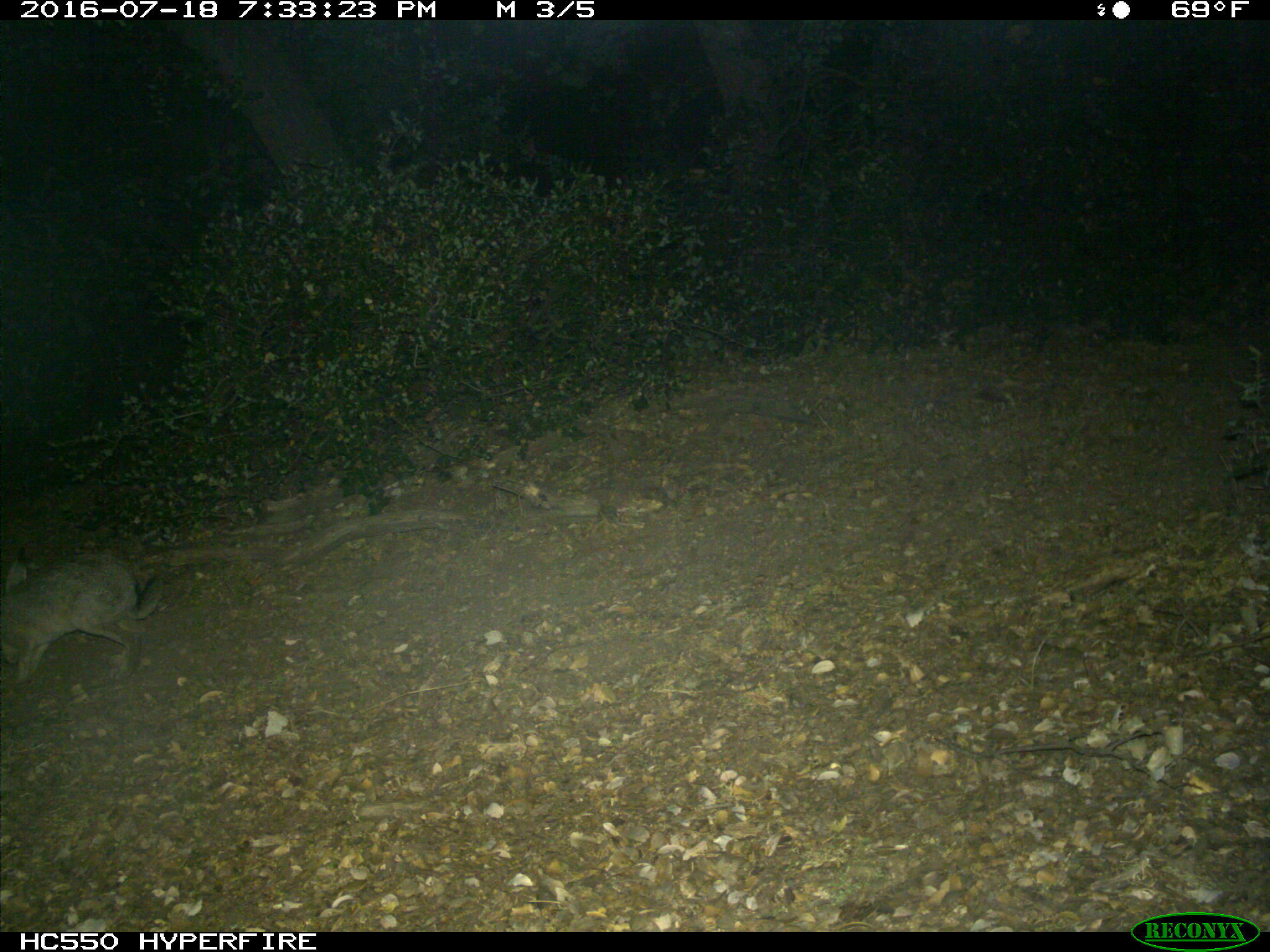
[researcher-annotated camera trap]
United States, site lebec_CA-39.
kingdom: Animalia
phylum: Chordata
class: Mammalia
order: Lagomorpha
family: Leporidae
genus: Lepus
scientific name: Lepus californicus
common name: black-tailed jackrabbit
Lepus californicus (black-tailed jackrabbit).